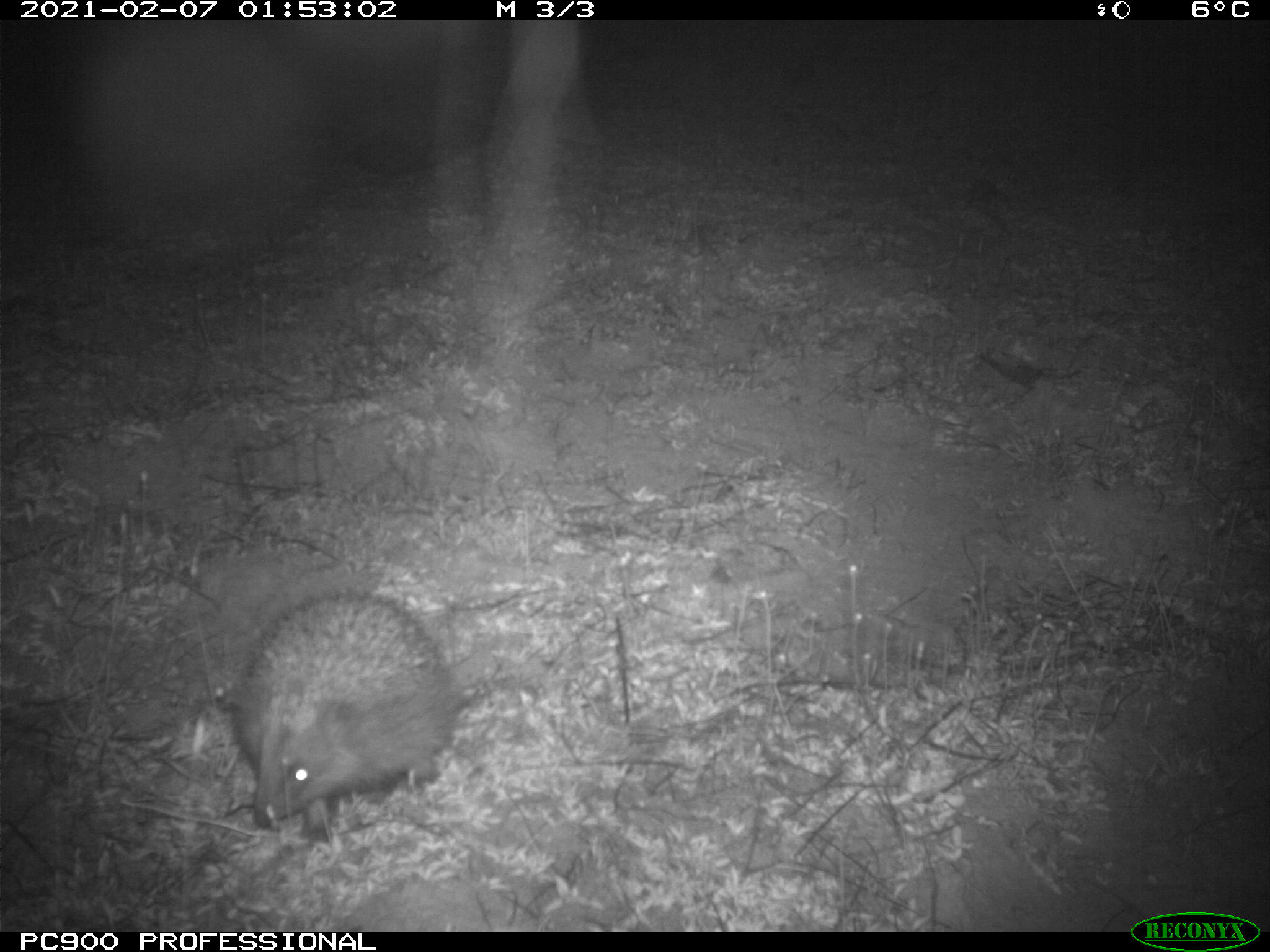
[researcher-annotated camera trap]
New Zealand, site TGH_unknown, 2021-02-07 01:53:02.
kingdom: Animalia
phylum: Chordata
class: Mammalia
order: Eulipotyphla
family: Erinaceidae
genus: Erinaceus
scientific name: Erinaceus europaeus europaeus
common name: european hedgehog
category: hedgehog